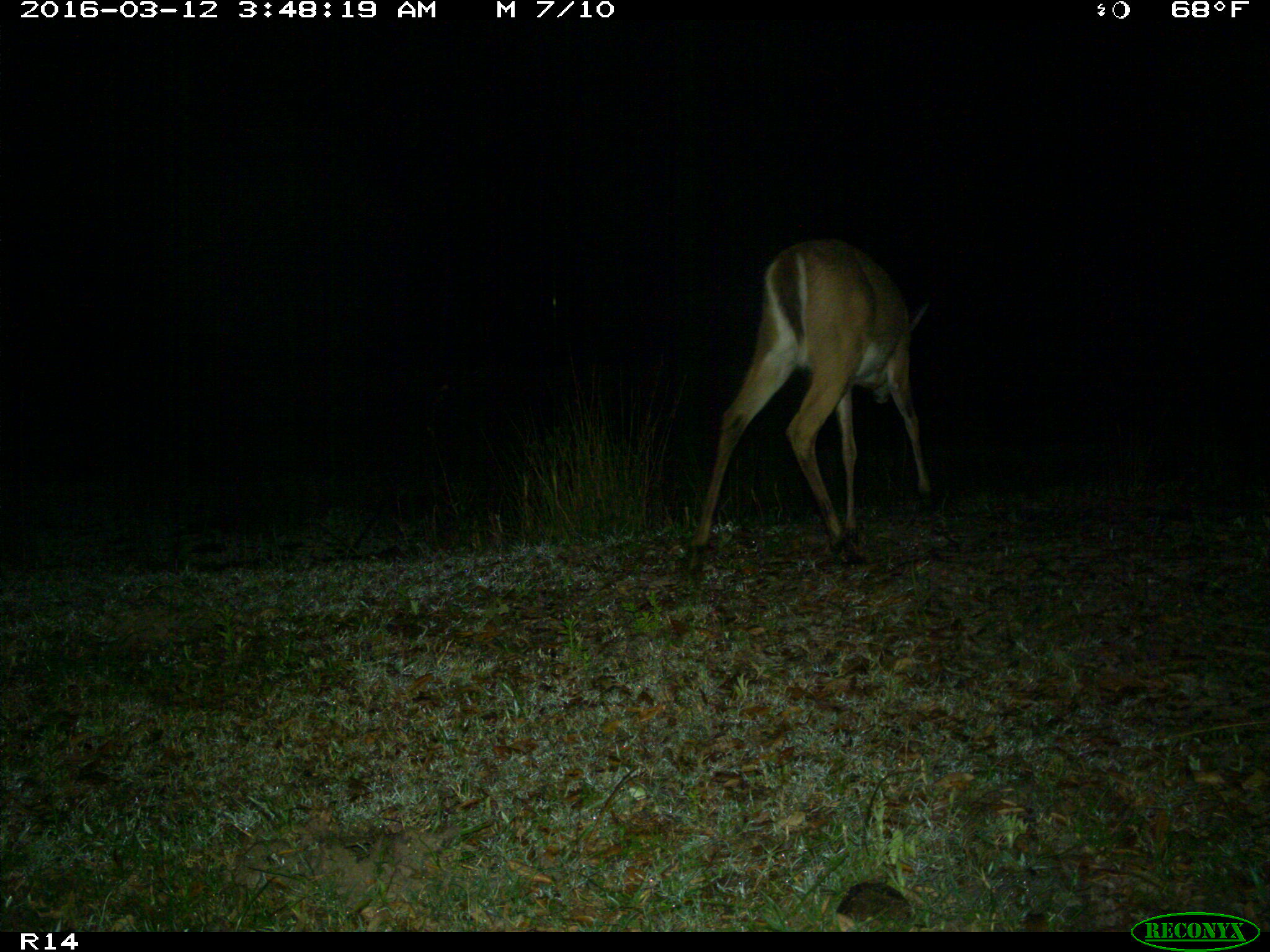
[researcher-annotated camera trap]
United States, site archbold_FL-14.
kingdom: Animalia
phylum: Chordata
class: Mammalia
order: Artiodactyla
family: Cervidae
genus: Odocoileus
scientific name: Odocoileus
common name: deer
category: unidentified deer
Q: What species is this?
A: Unidentified deer (deer) (Odocoileus).